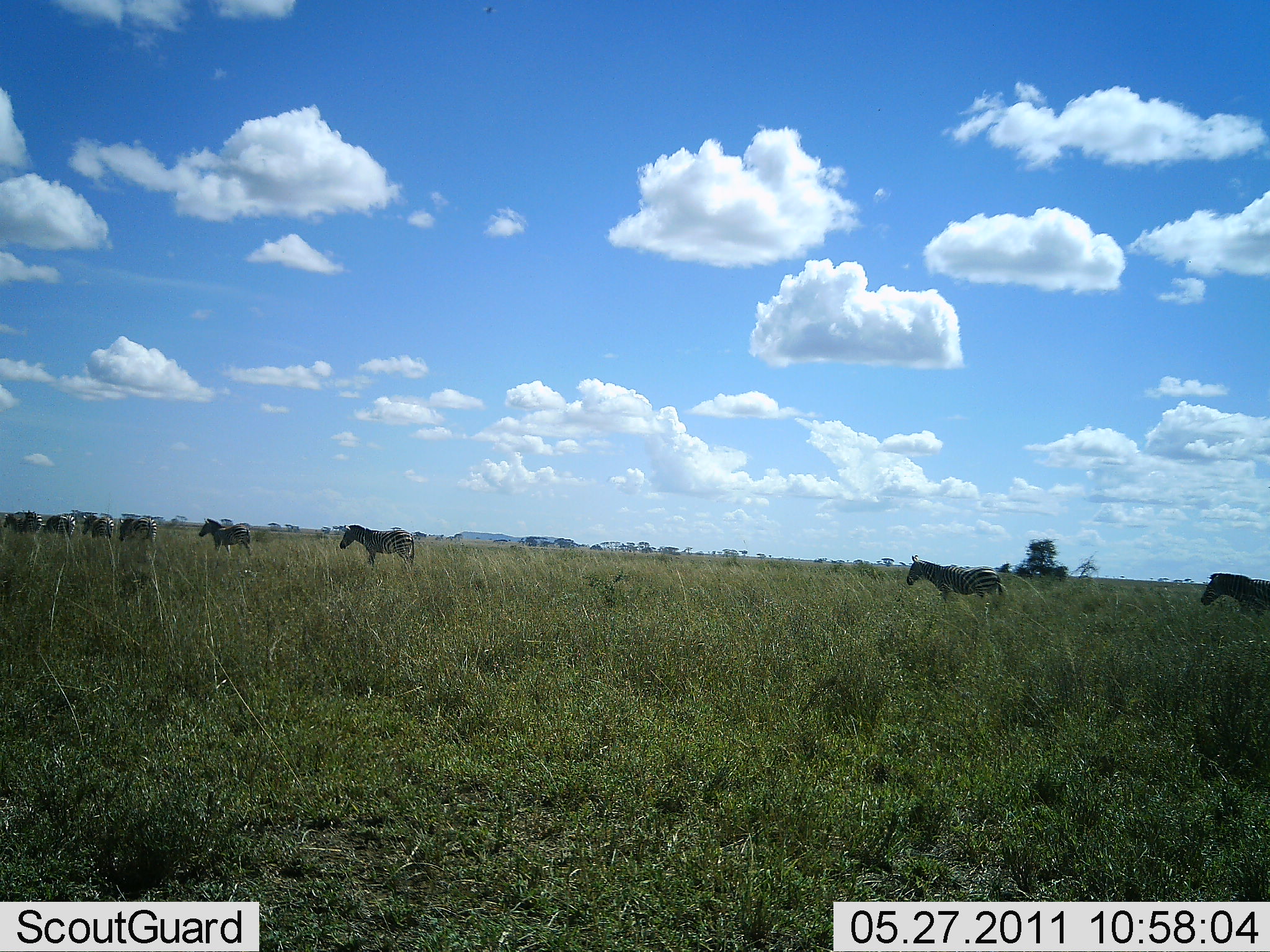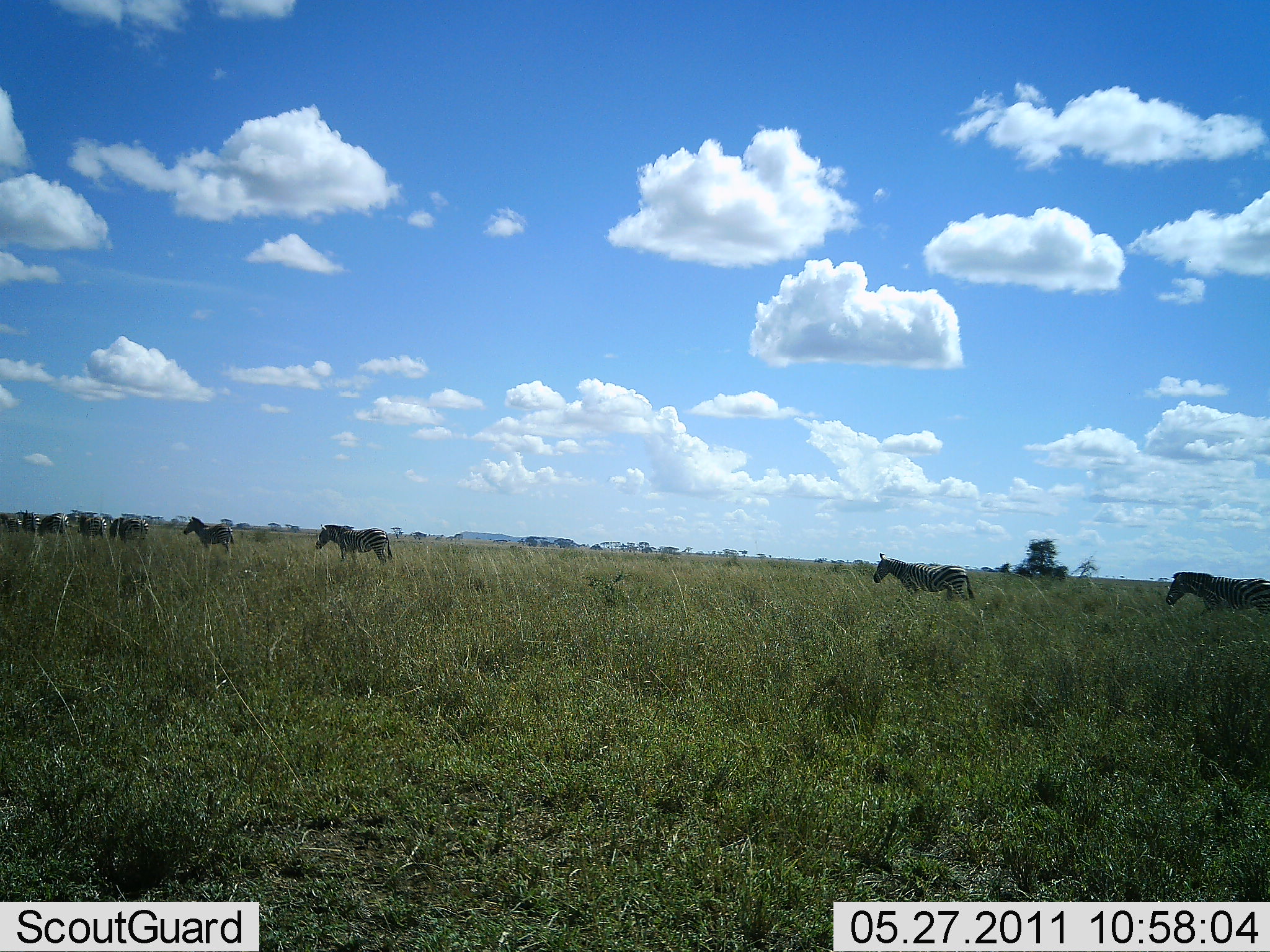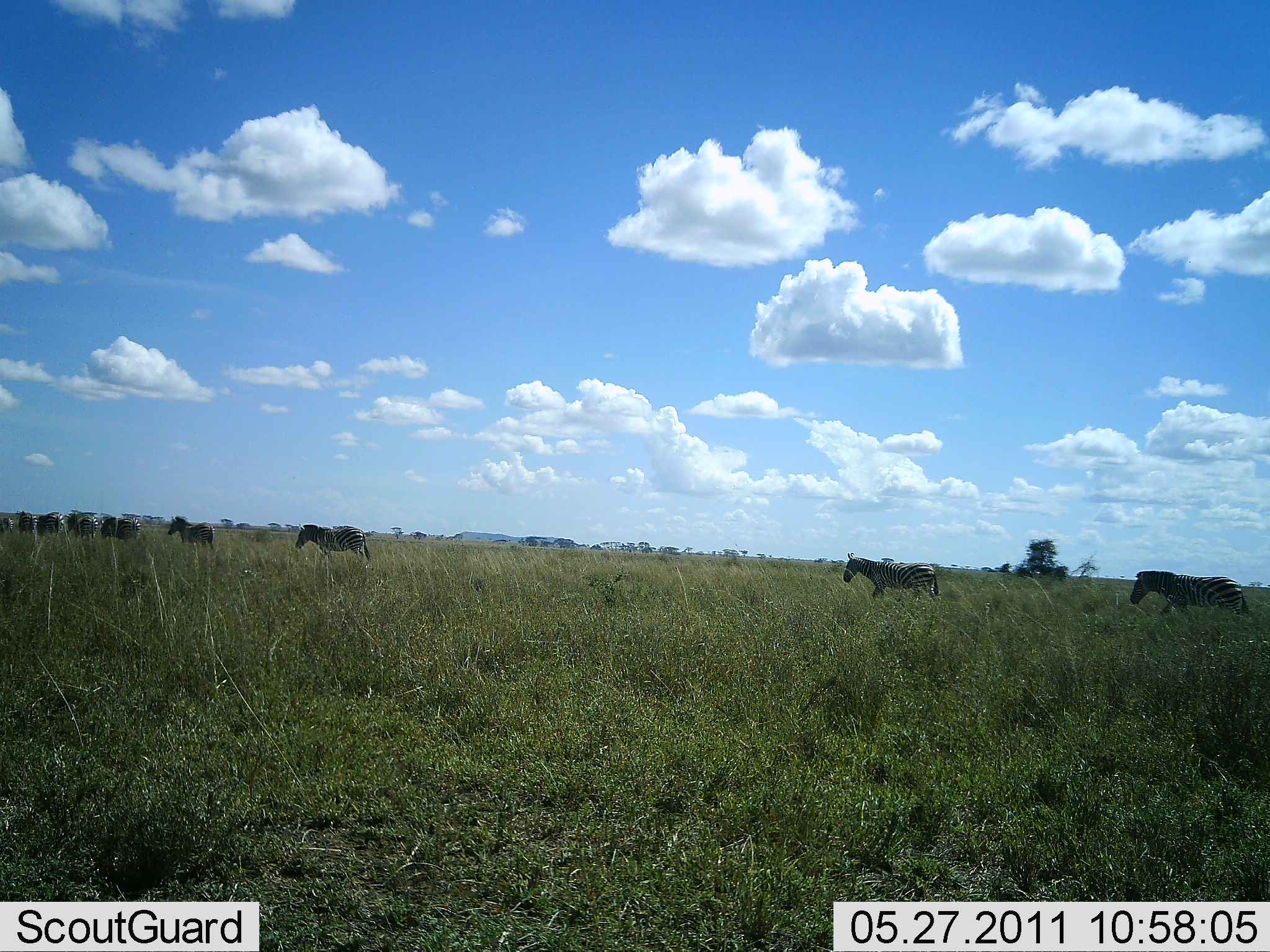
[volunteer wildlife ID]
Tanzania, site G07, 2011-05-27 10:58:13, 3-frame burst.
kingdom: Animalia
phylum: Chordata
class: Mammalia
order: Perissodactyla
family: Equidae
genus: Equus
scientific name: Equus quagga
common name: plains zebra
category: zebra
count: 8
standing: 10%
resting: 0%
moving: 100%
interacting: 0%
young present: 0%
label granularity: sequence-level